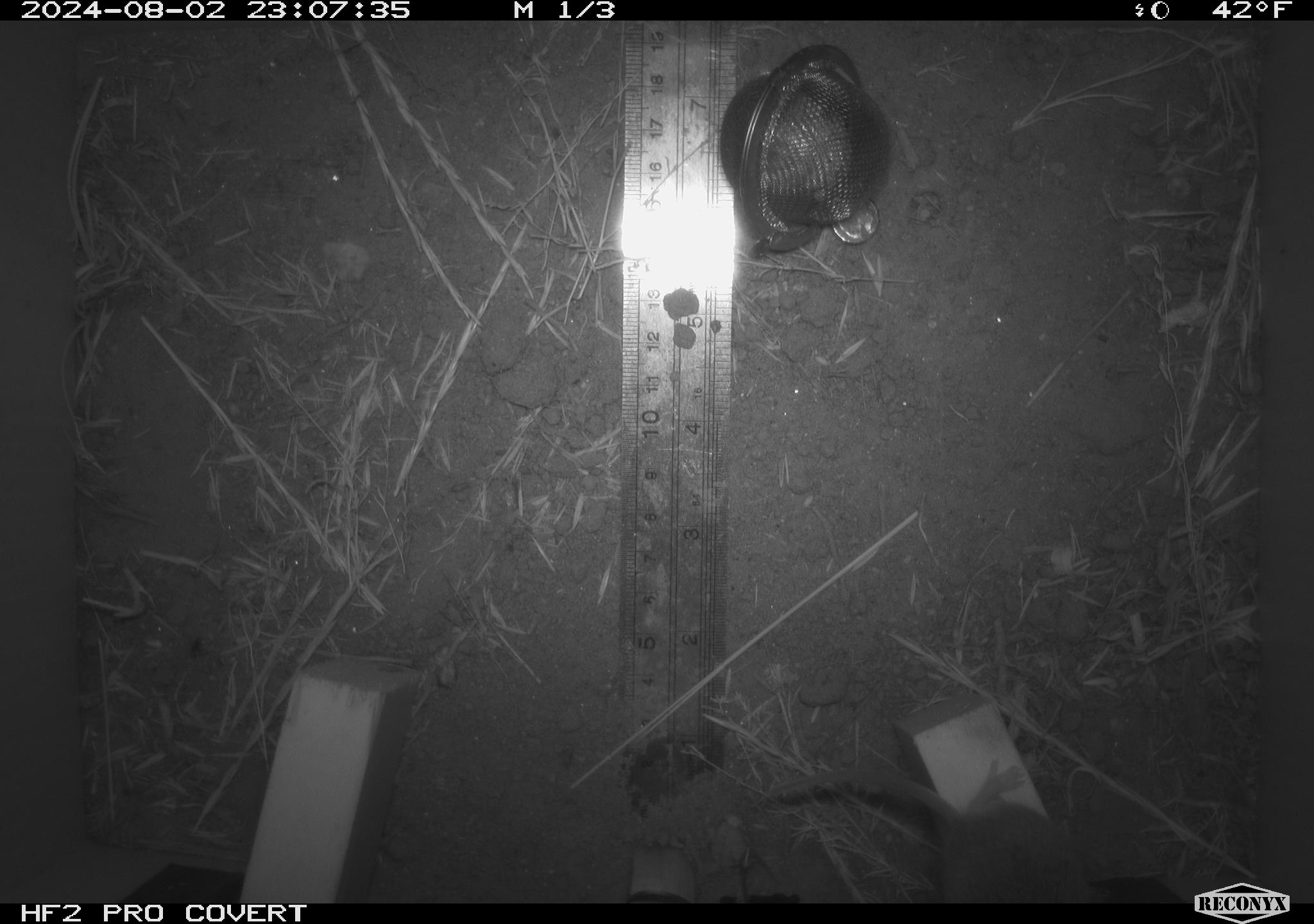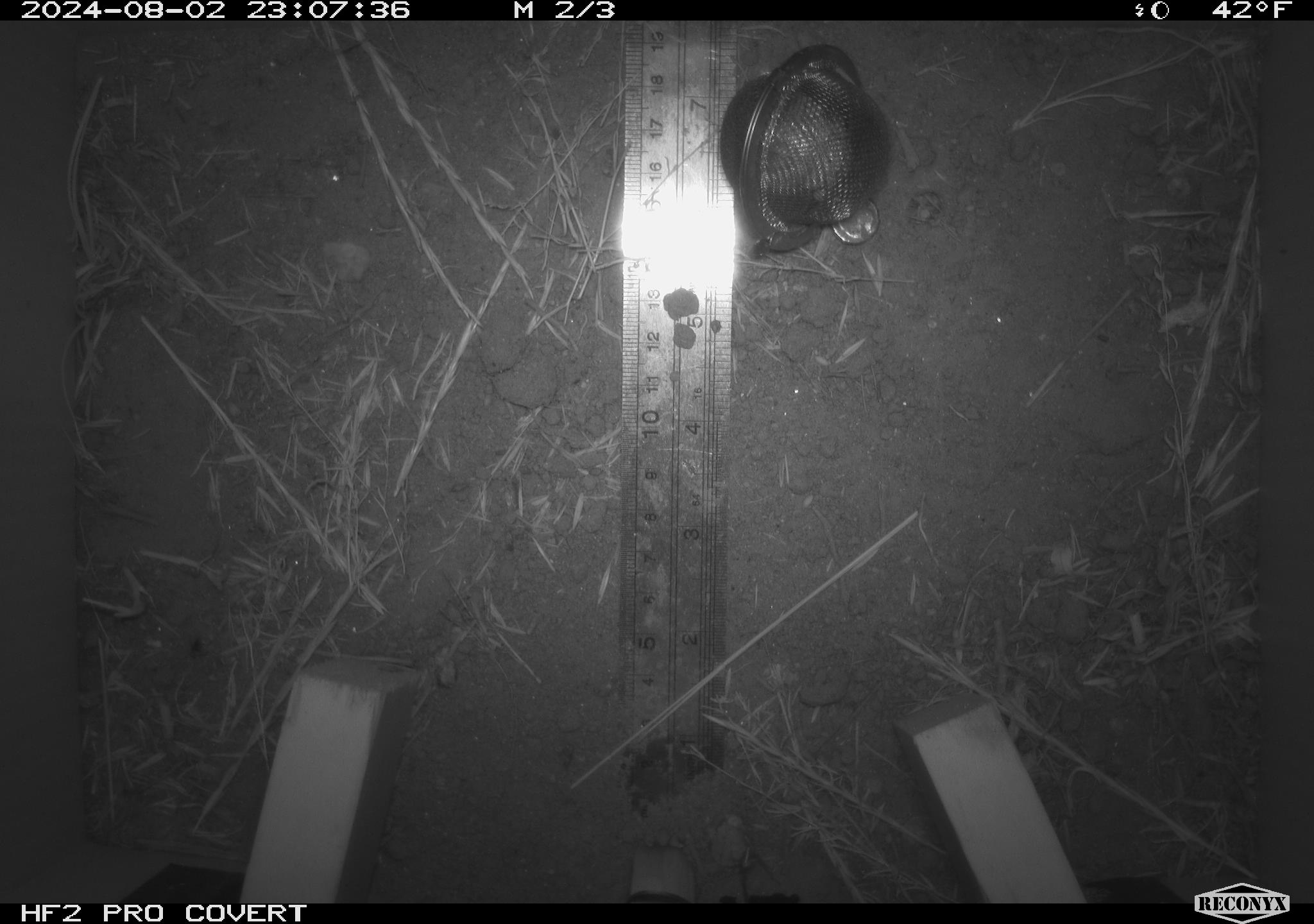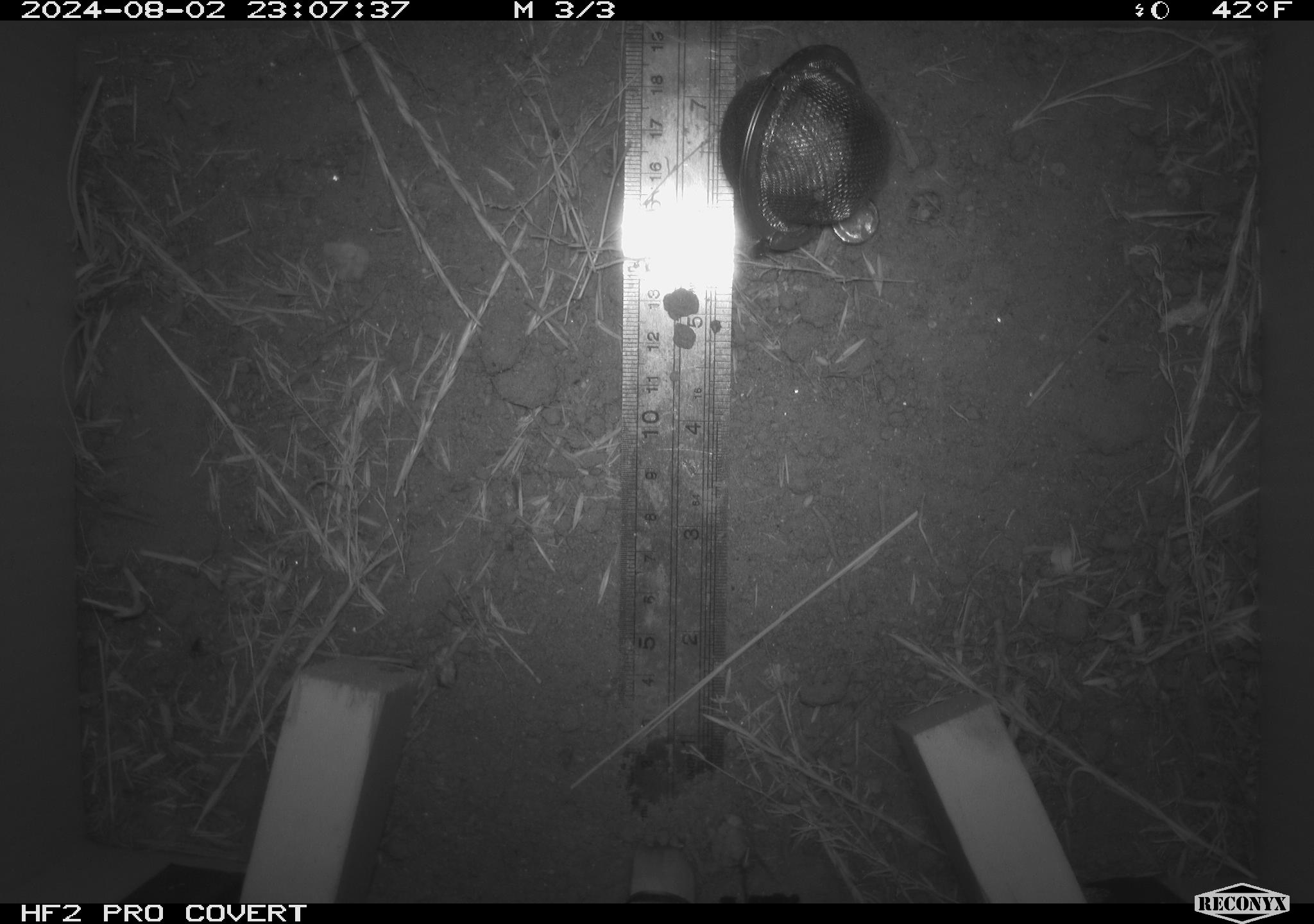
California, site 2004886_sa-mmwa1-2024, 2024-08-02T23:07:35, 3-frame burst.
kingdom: Animalia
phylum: Chordata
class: Mammalia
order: Rodentia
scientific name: Rodentia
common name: mouse species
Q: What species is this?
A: Mouse species (Rodentia).